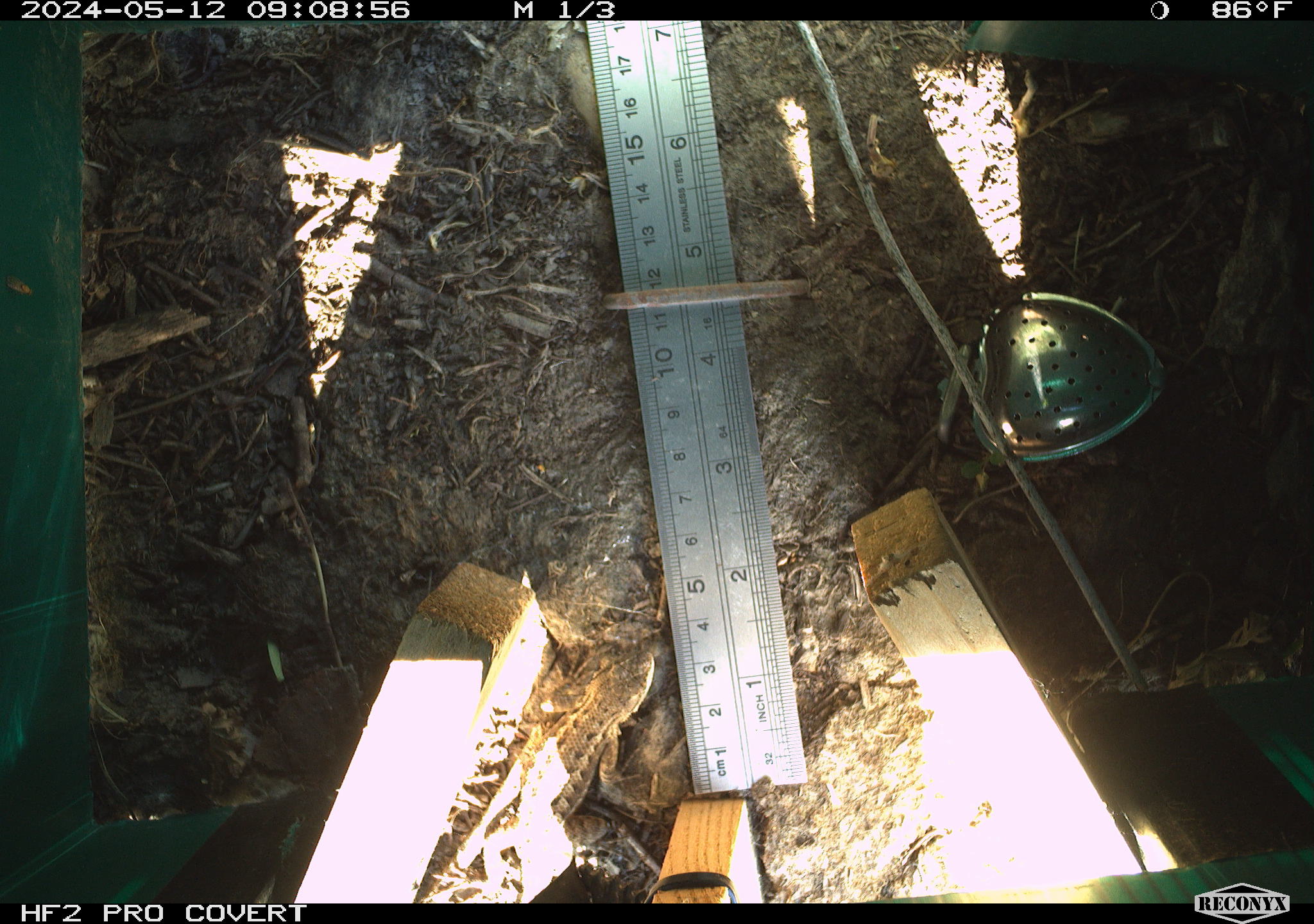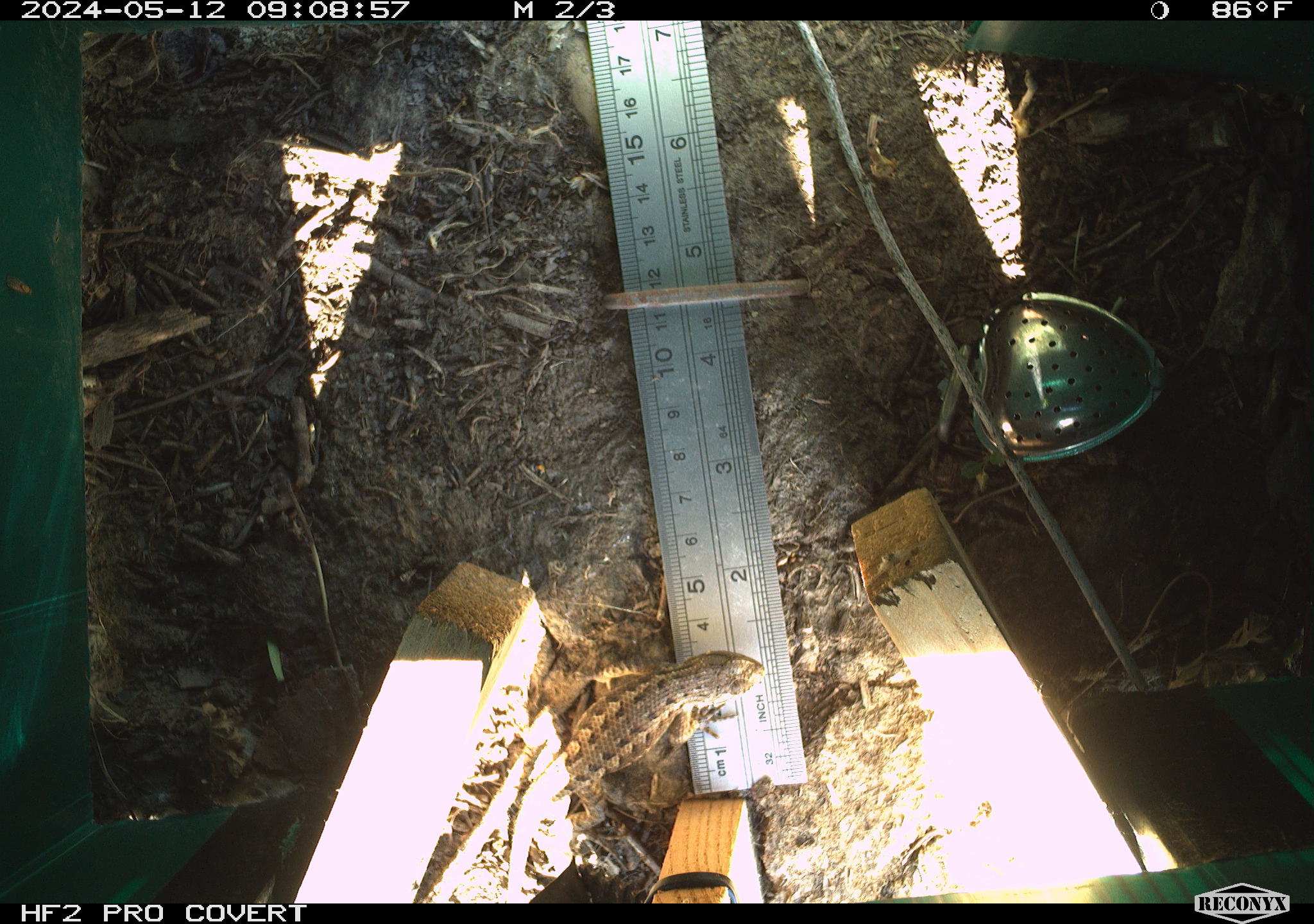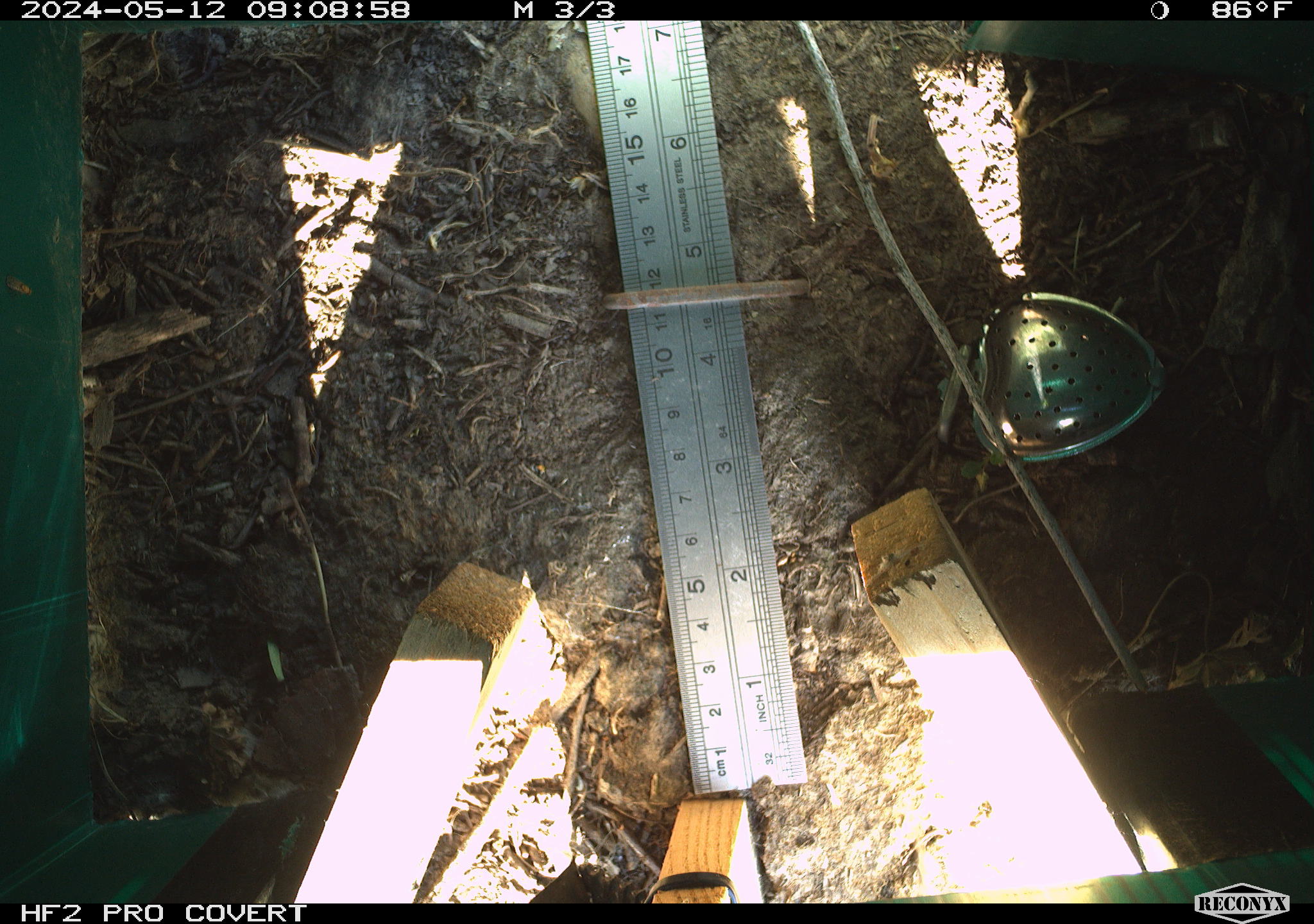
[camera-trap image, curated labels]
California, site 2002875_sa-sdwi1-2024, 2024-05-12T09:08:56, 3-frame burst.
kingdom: Animalia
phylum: Chordata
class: Reptilia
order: Squamata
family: Phrynosomatidae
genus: Sceloporus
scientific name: Sceloporus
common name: spiny lizards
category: sceloporus species